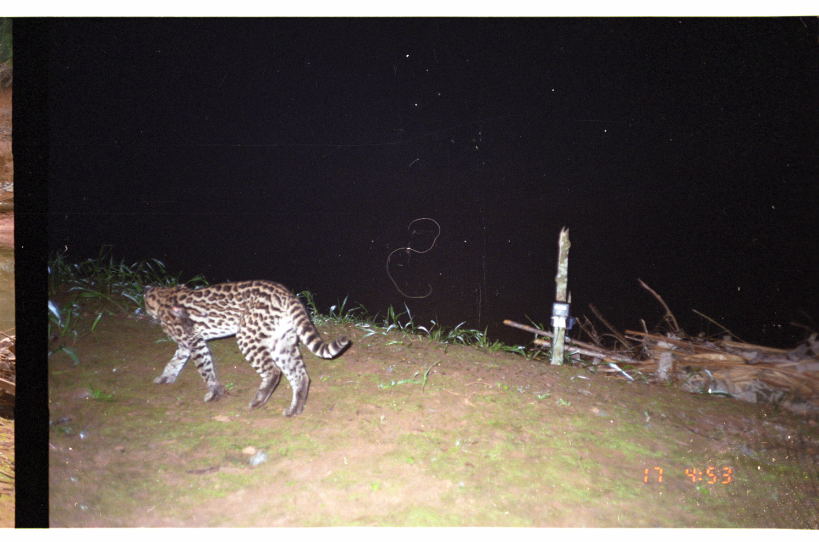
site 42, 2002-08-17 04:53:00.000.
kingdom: Animalia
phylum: Chordata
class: Mammalia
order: Carnivora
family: Felidae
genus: Leopardus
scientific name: Leopardus pardalis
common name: ocelot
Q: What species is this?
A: Leopardus pardalis (ocelot).